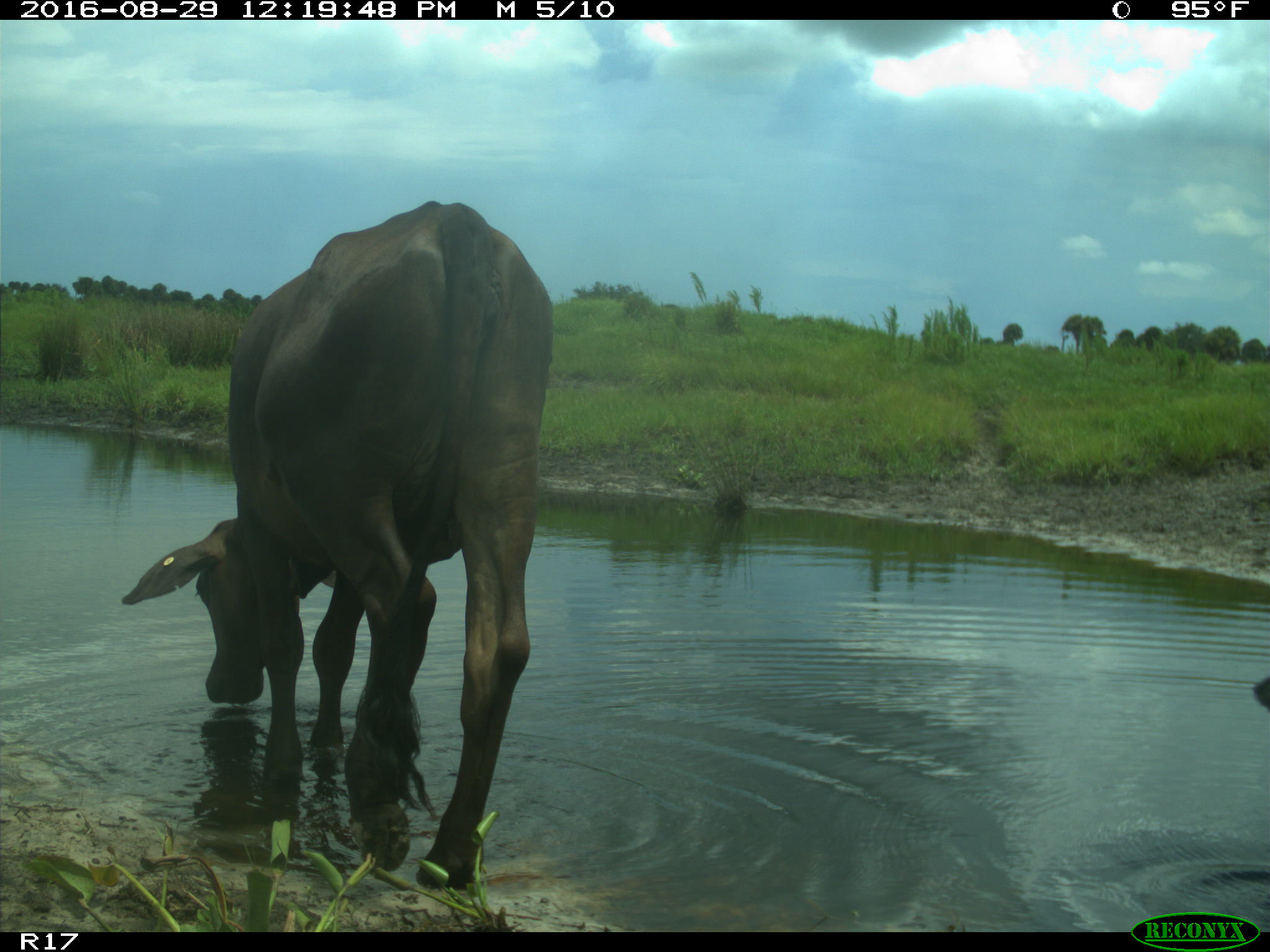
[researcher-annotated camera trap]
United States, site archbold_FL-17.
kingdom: Animalia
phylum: Chordata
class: Mammalia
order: Artiodactyla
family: Bovidae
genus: Bos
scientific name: Bos taurus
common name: domestic cow